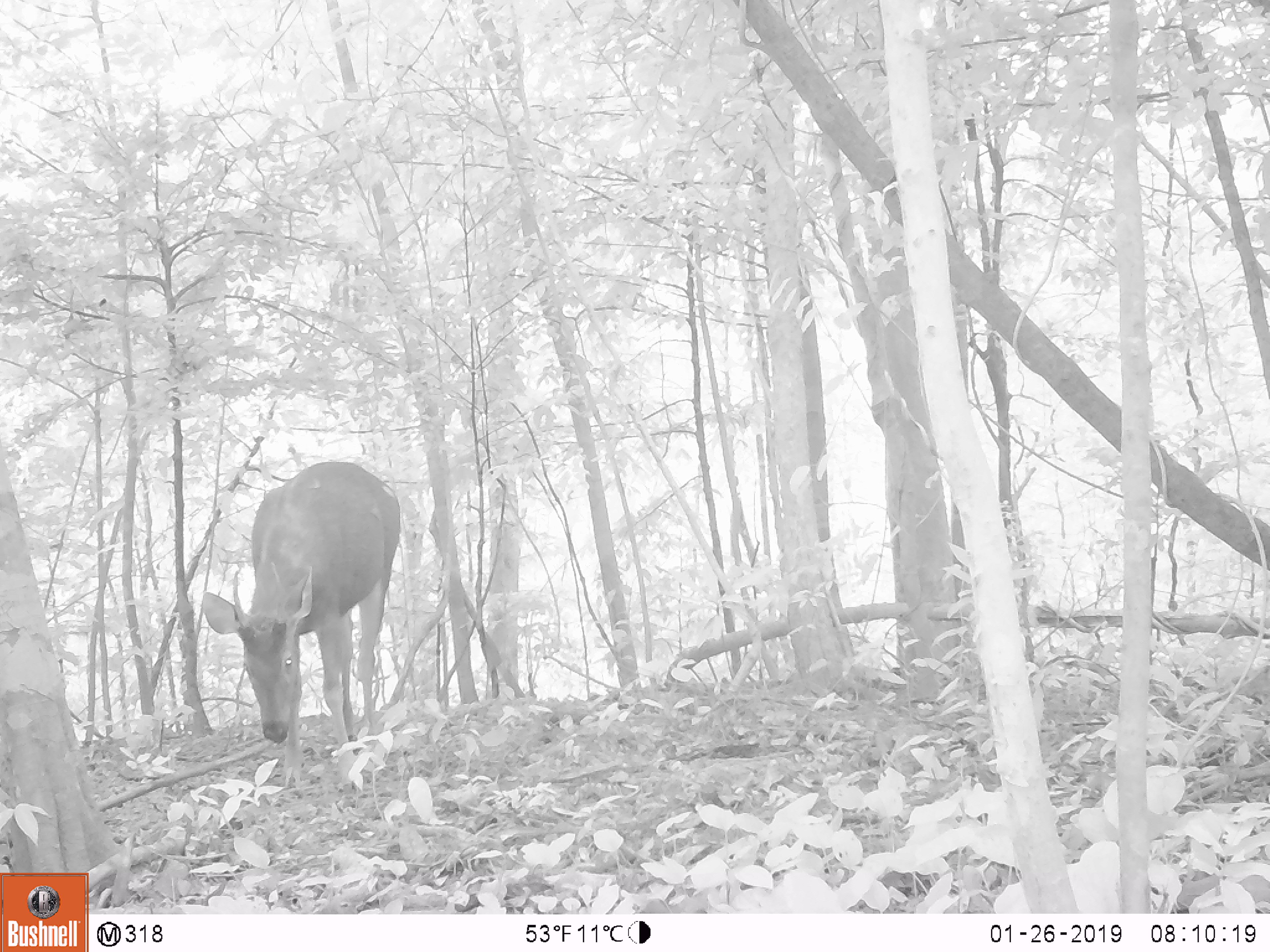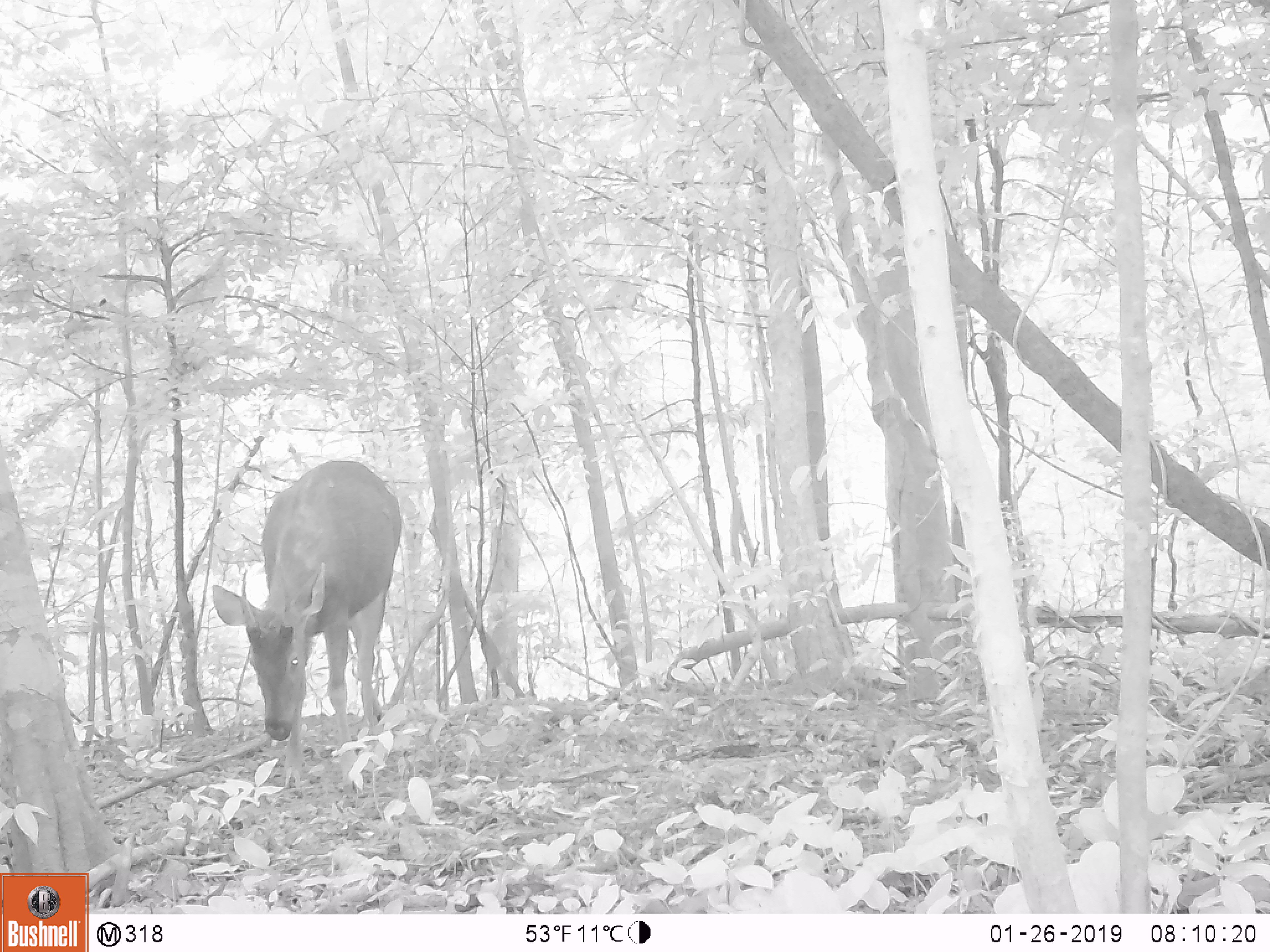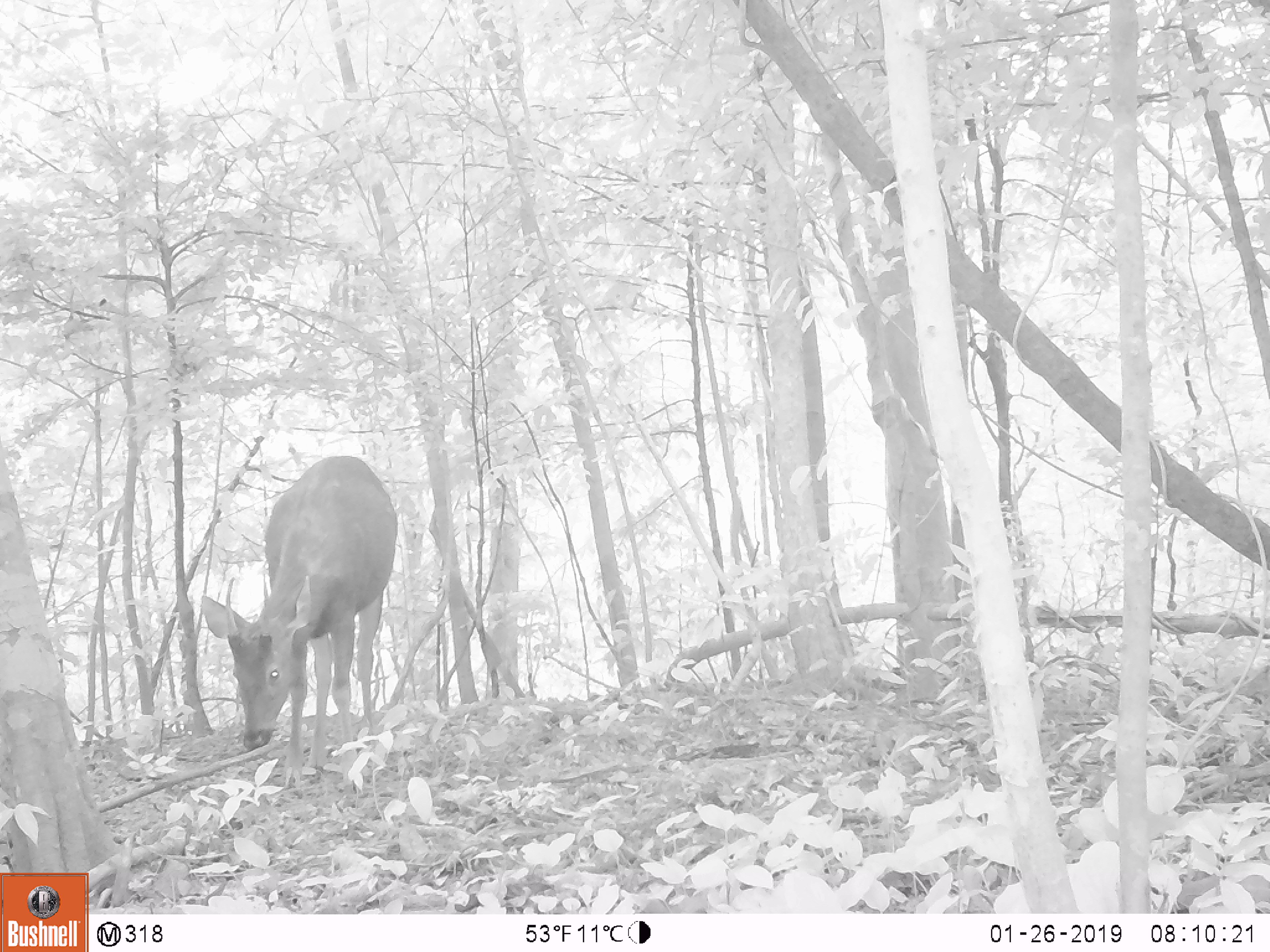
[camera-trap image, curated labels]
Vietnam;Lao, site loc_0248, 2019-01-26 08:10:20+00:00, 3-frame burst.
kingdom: Animalia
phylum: Chordata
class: Mammalia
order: Artiodactyla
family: Cervidae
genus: Rusa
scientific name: Rusa unicolor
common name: sambar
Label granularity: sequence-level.